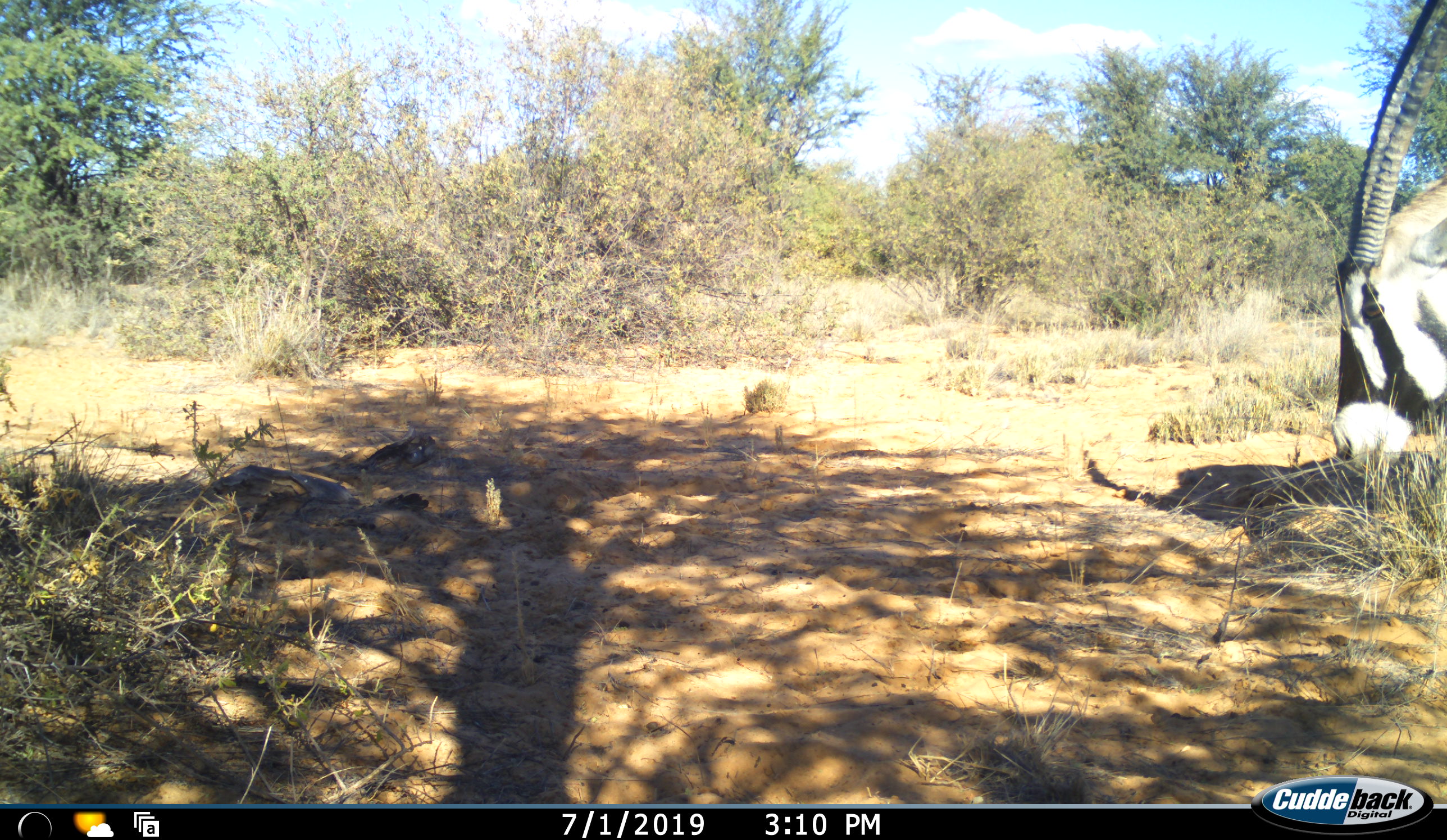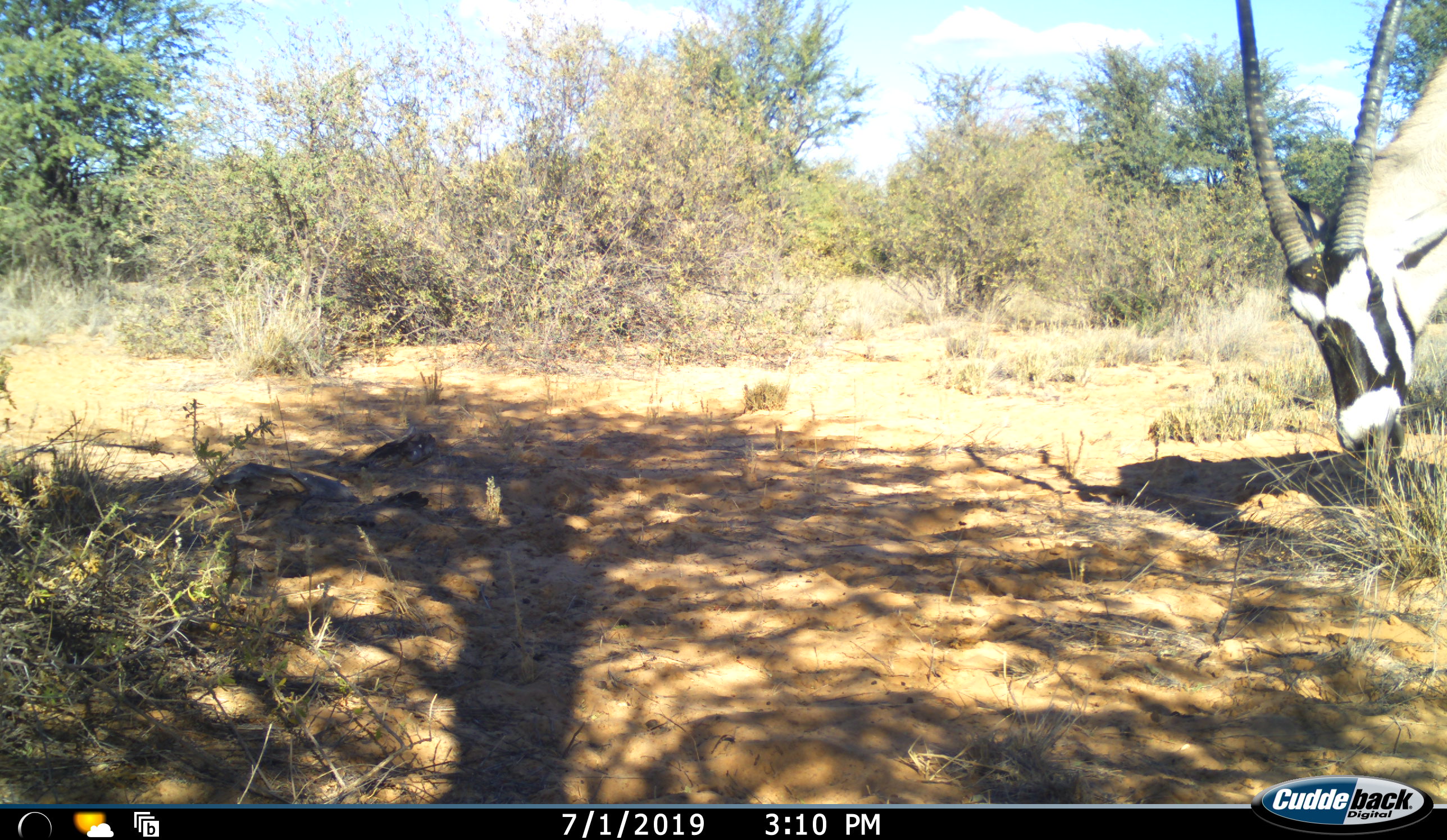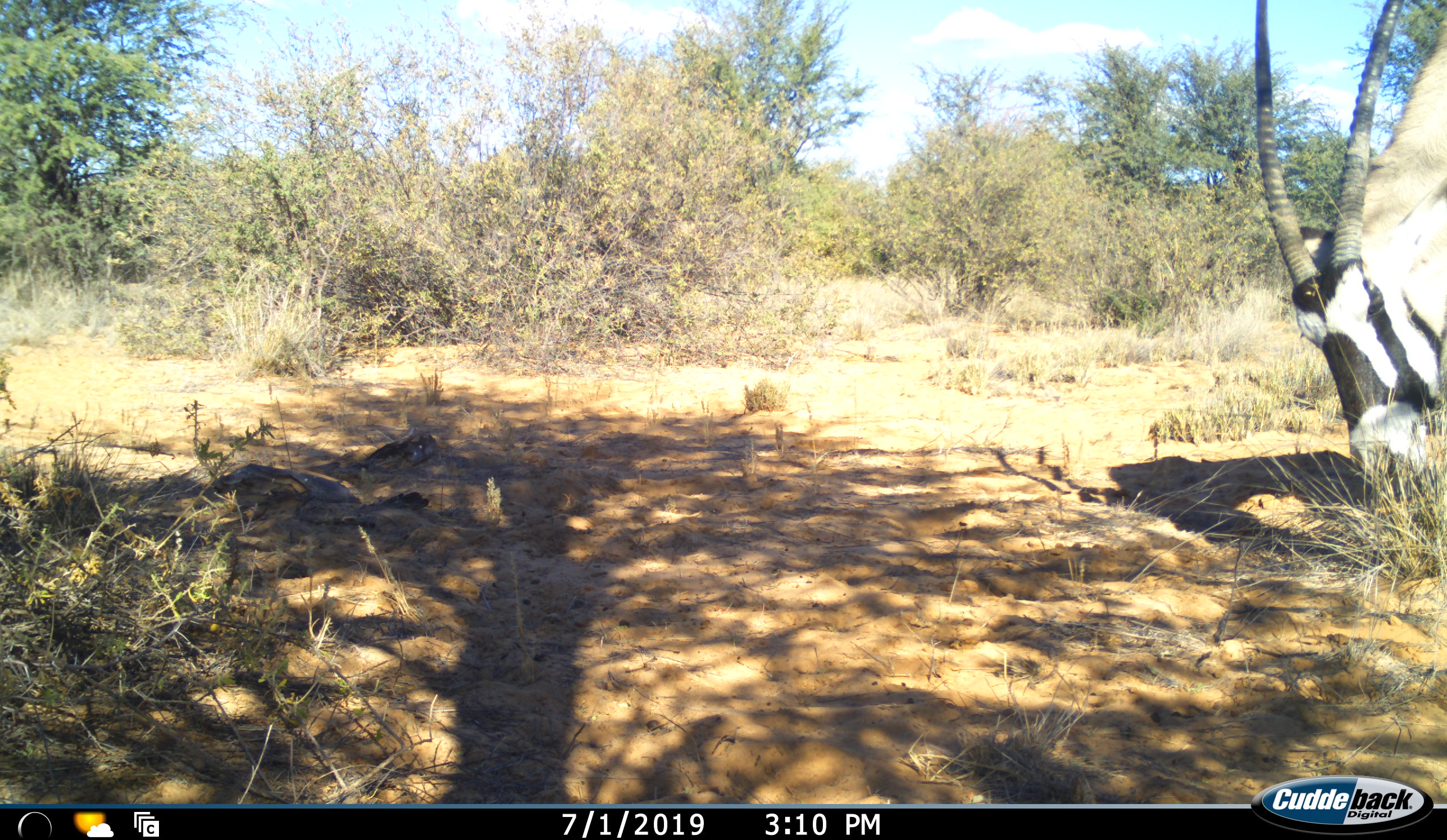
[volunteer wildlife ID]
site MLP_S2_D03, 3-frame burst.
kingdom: Animalia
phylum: Chordata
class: Mammalia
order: Artiodactyla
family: Bovidae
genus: Oryx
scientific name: Oryx gazella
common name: gemsbok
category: oryx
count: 1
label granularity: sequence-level